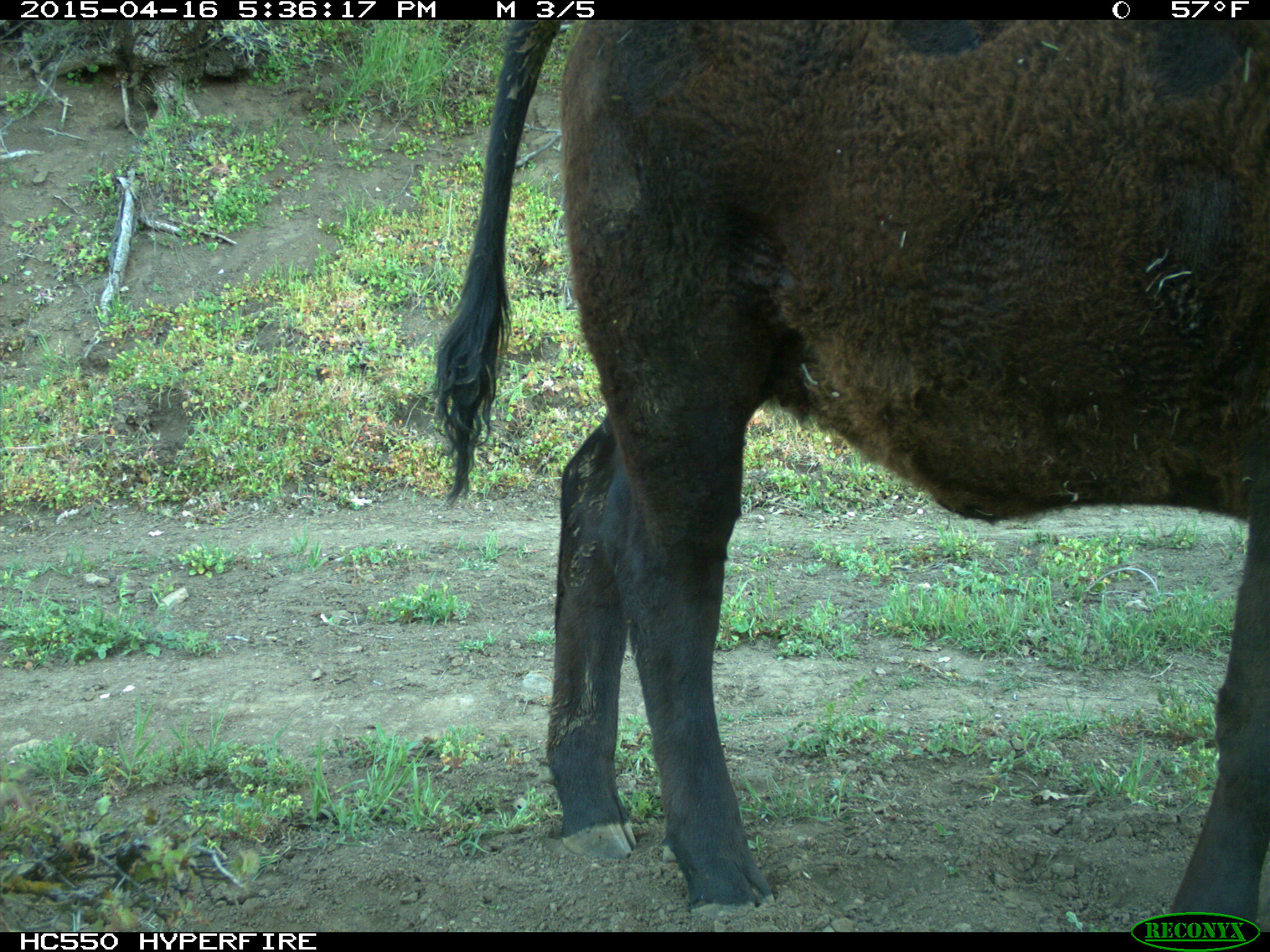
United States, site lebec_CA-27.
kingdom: Animalia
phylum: Chordata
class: Mammalia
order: Artiodactyla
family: Bovidae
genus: Bos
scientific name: Bos taurus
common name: domestic cow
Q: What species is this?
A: Bos taurus (domestic cow).